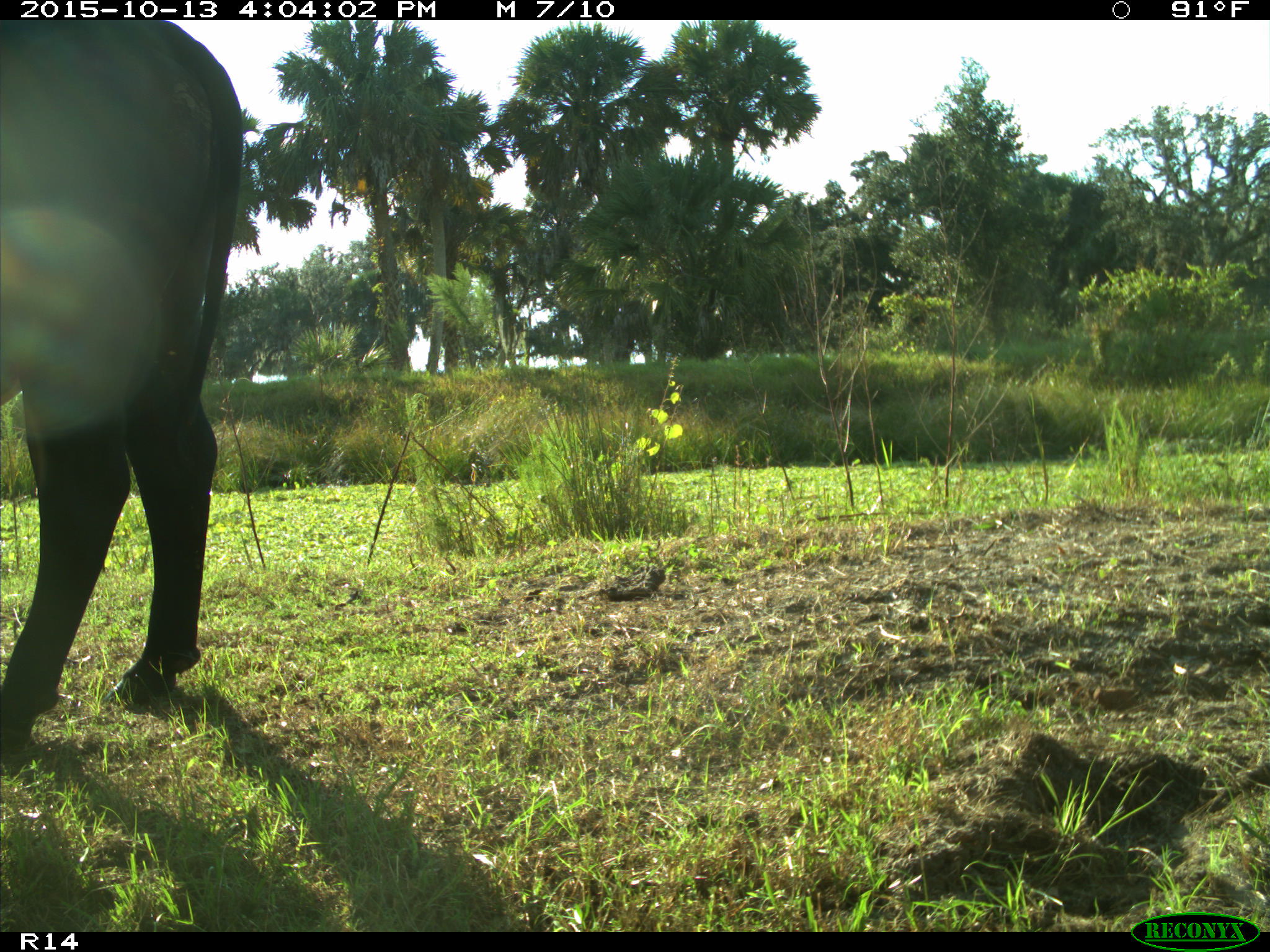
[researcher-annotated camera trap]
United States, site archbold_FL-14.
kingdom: Animalia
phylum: Chordata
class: Mammalia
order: Artiodactyla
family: Bovidae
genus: Bos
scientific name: Bos taurus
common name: domestic cow